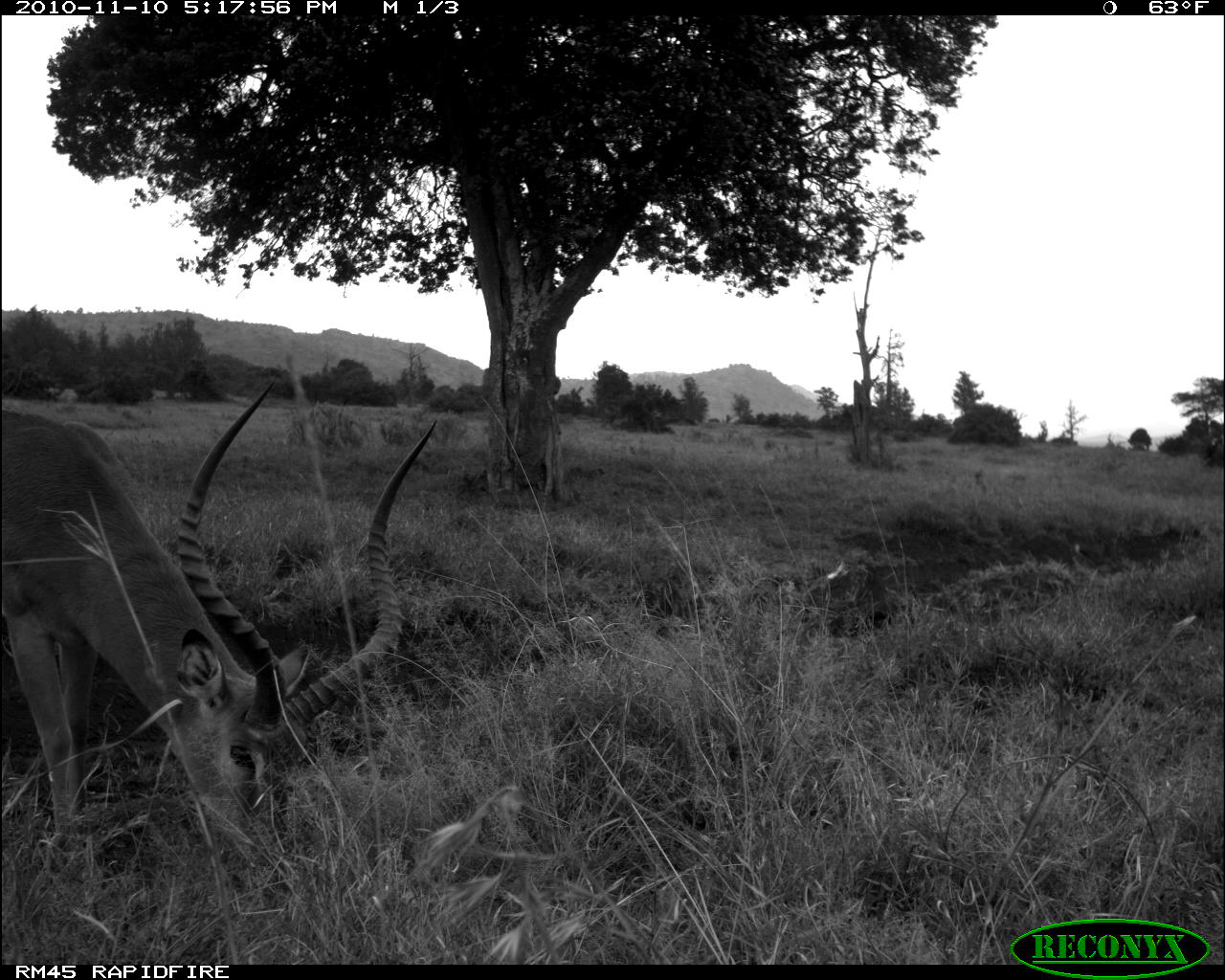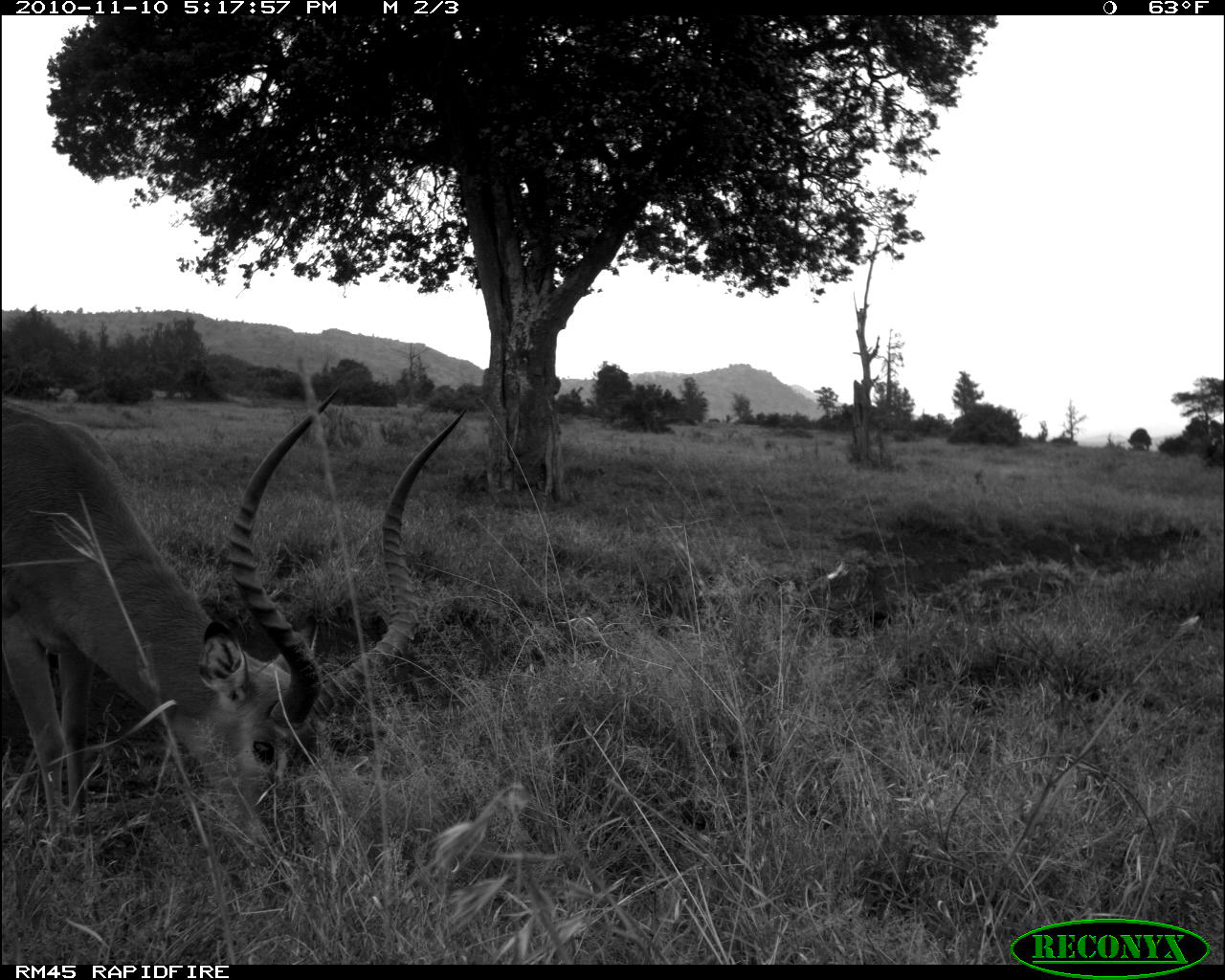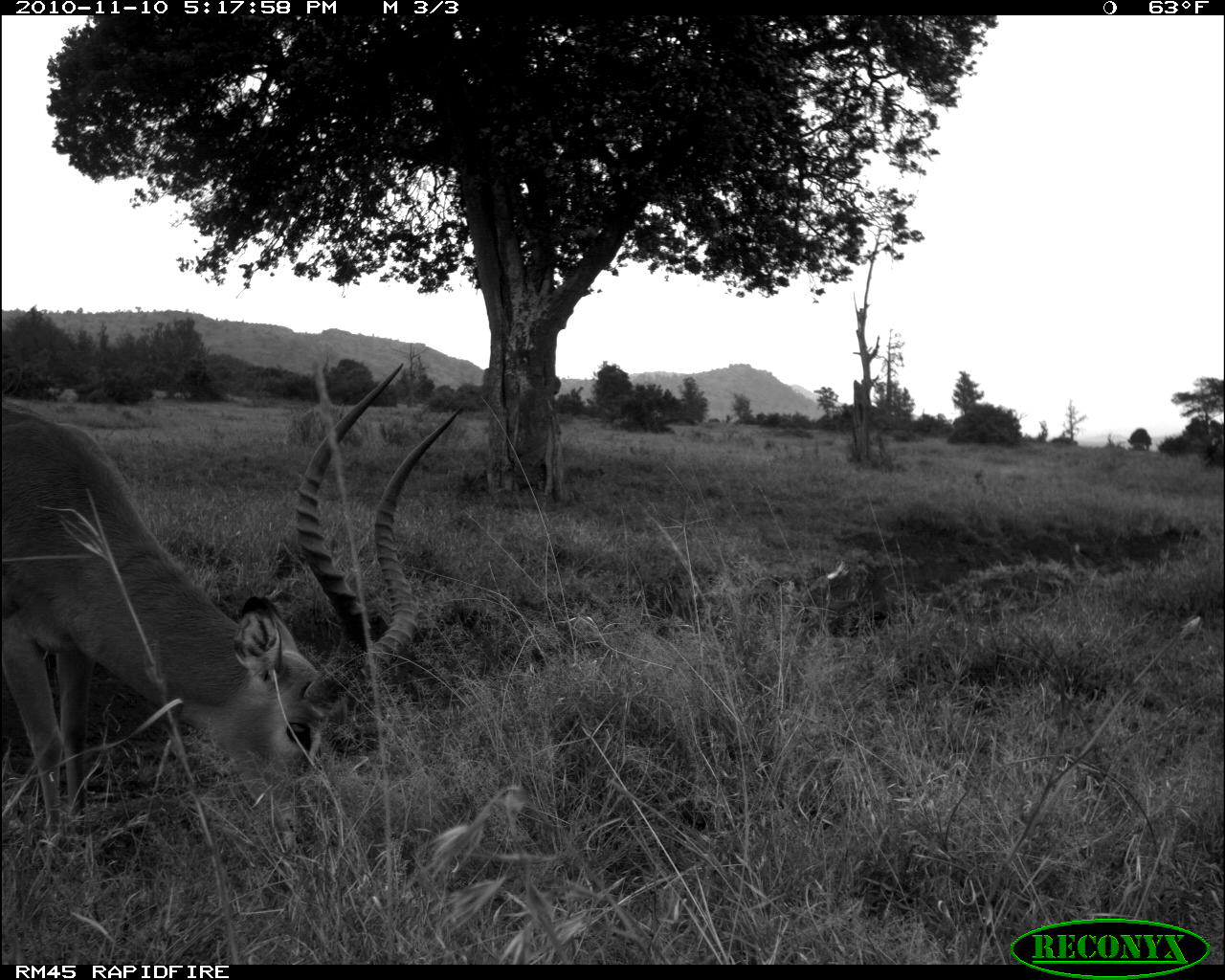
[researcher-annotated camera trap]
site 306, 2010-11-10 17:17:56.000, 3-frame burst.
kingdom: Animalia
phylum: Chordata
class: Mammalia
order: Artiodactyla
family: Bovidae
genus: Aepyceros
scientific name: Aepyceros melampus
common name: impala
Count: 1.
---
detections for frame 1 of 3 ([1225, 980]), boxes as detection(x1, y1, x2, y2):
aepyceros melampus: detection(0, 378, 436, 868)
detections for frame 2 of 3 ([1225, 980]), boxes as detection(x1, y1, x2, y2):
aepyceros melampus: detection(0, 384, 467, 862)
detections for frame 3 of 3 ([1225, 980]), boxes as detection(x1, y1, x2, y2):
aepyceros melampus: detection(0, 361, 466, 852)